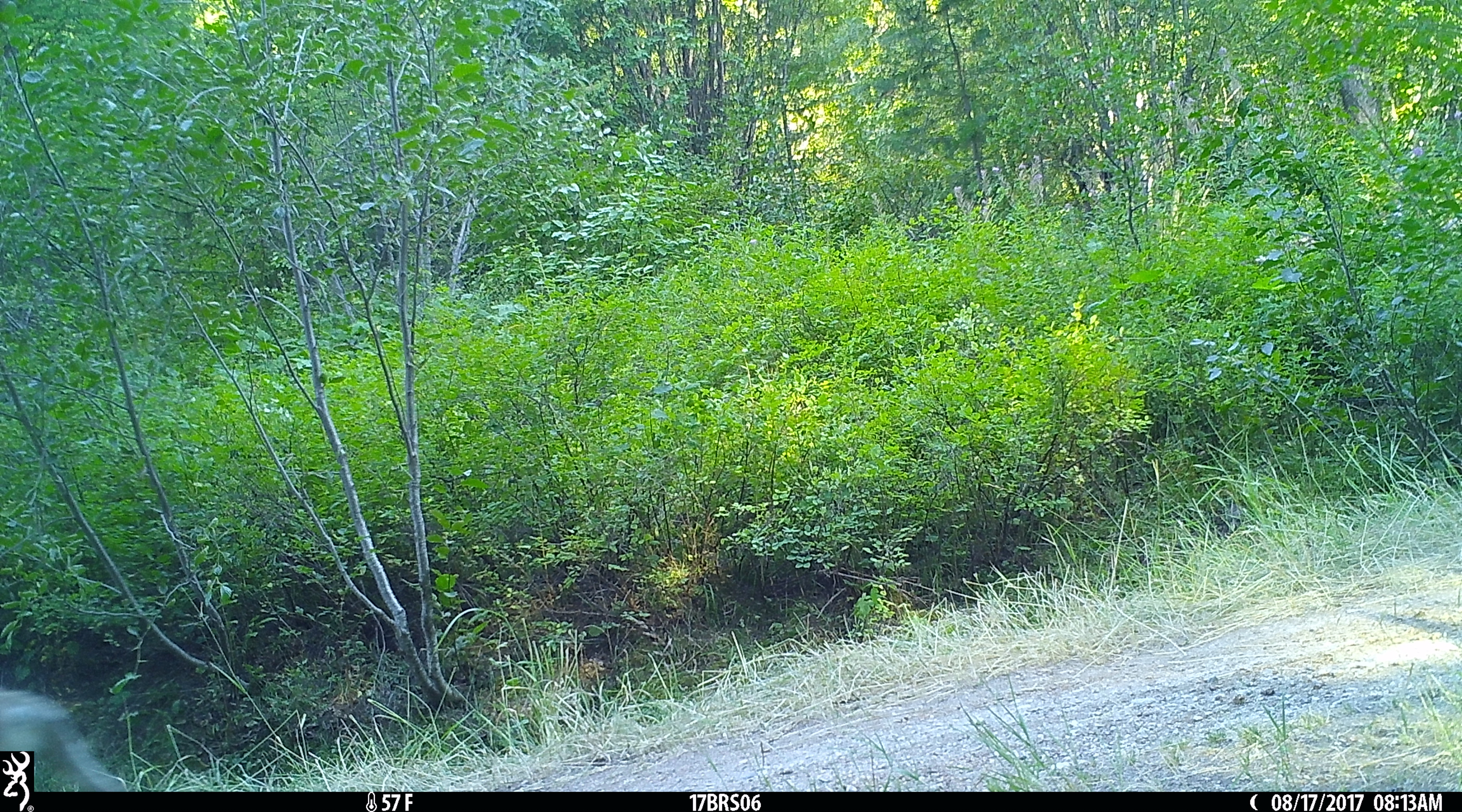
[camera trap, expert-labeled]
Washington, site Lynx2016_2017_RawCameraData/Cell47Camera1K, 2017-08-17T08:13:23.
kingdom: Animalia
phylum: Chordata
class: Mammalia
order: Carnivora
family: Canidae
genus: Canis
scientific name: Canis latrans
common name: coyote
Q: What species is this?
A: Canis latrans (coyote).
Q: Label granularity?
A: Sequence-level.